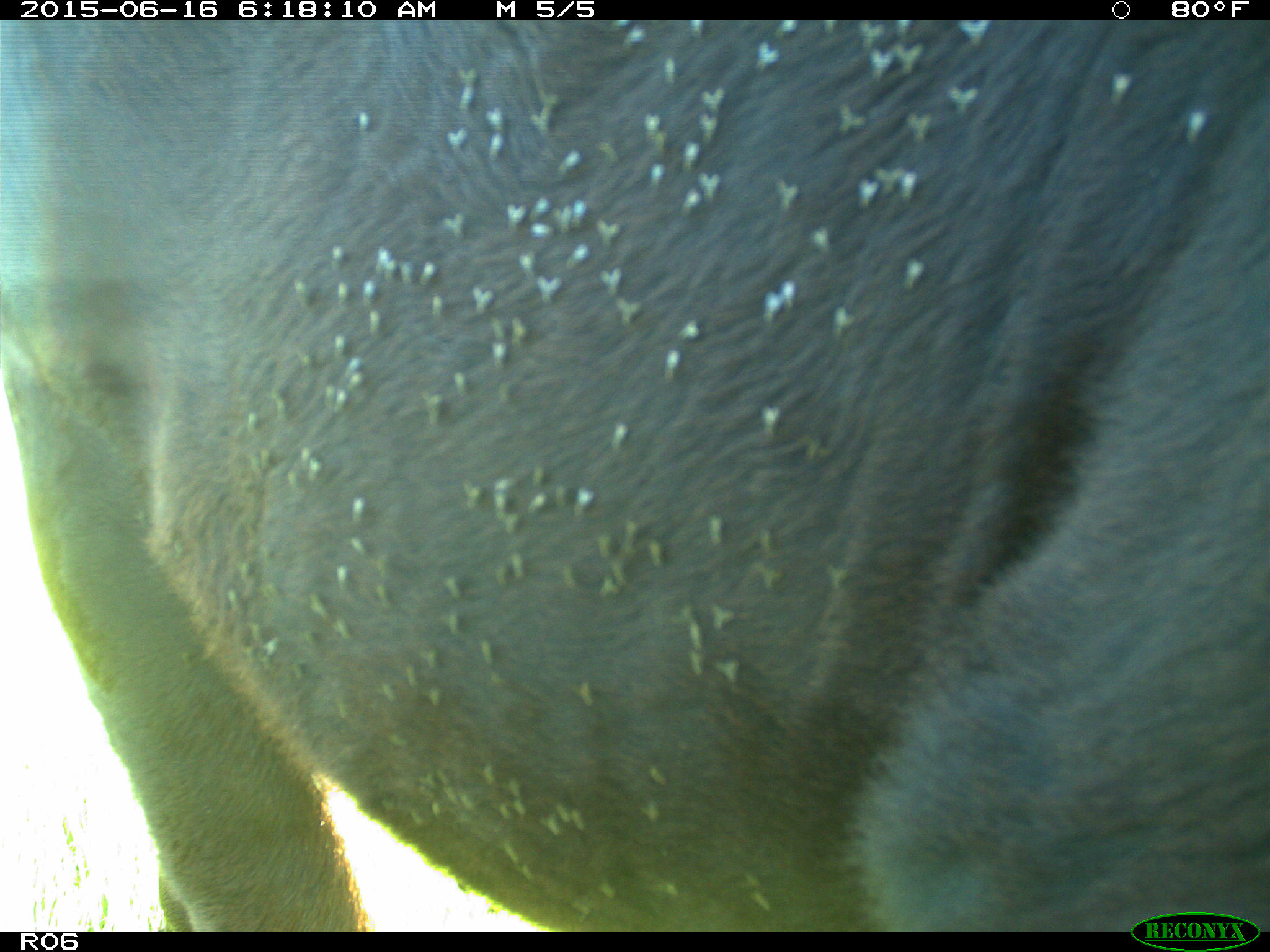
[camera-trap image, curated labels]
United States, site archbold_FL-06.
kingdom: Animalia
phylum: Chordata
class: Mammalia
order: Artiodactyla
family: Bovidae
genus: Bos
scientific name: Bos taurus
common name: domestic cow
Bos taurus (domestic cow).